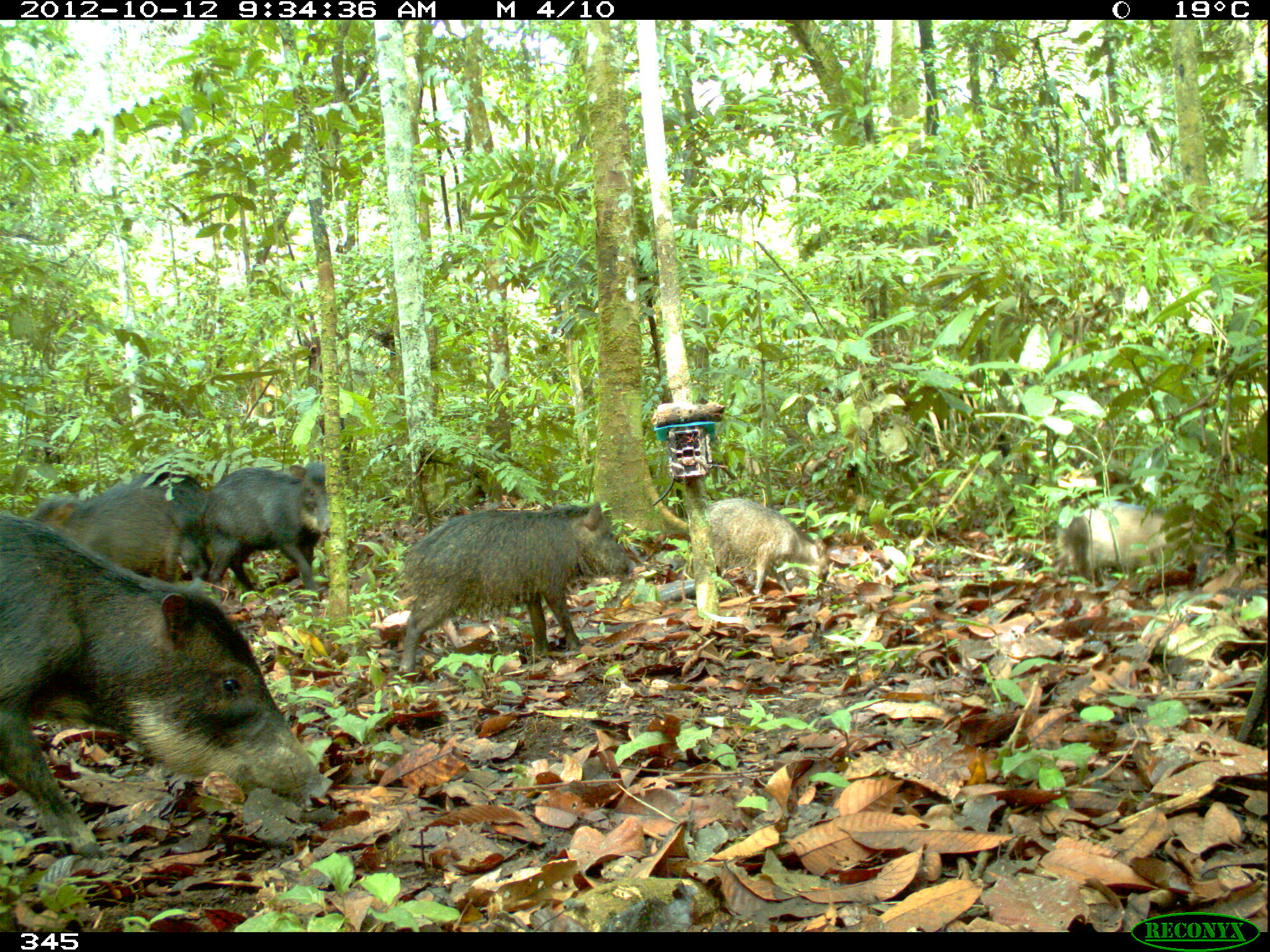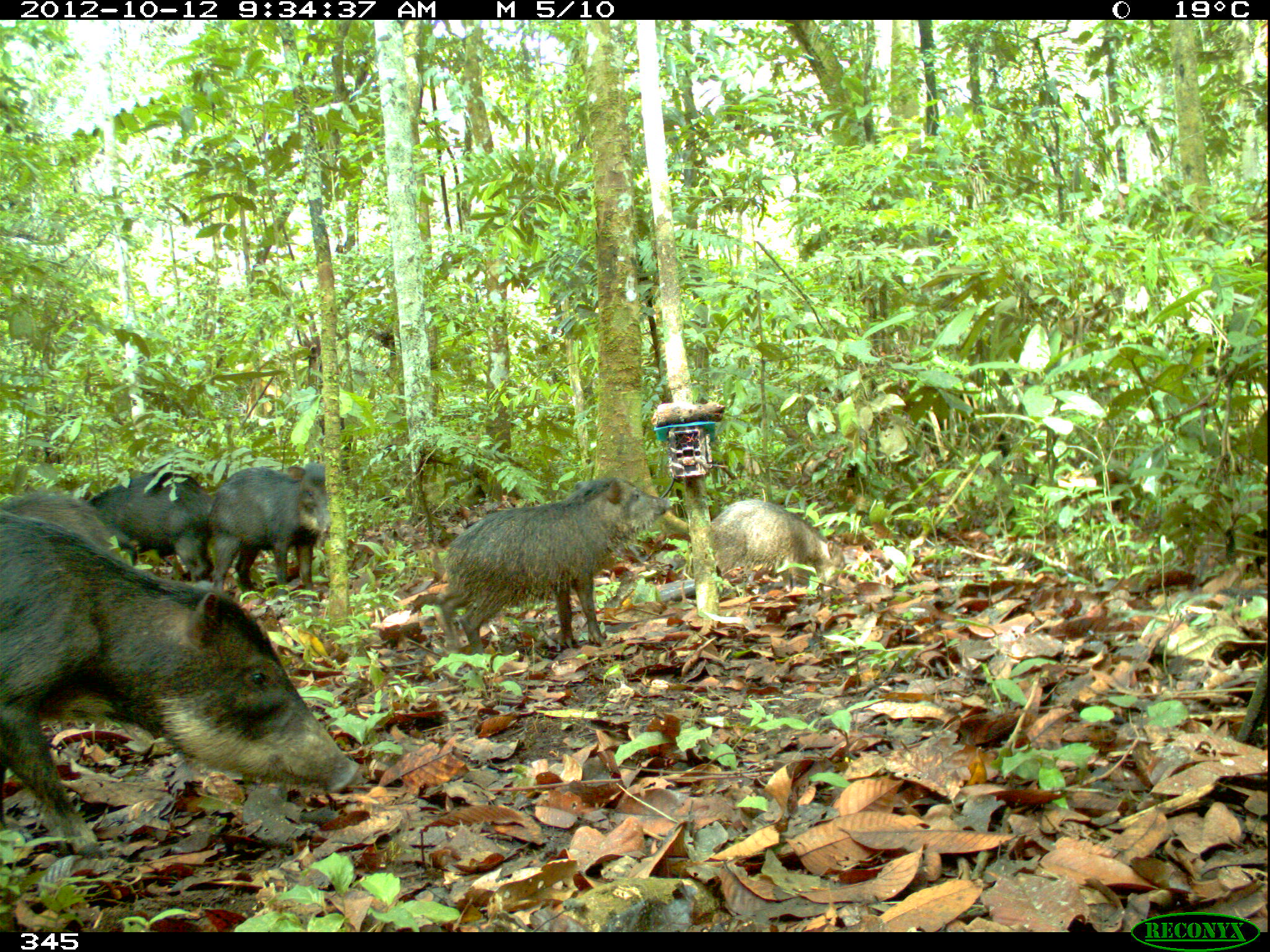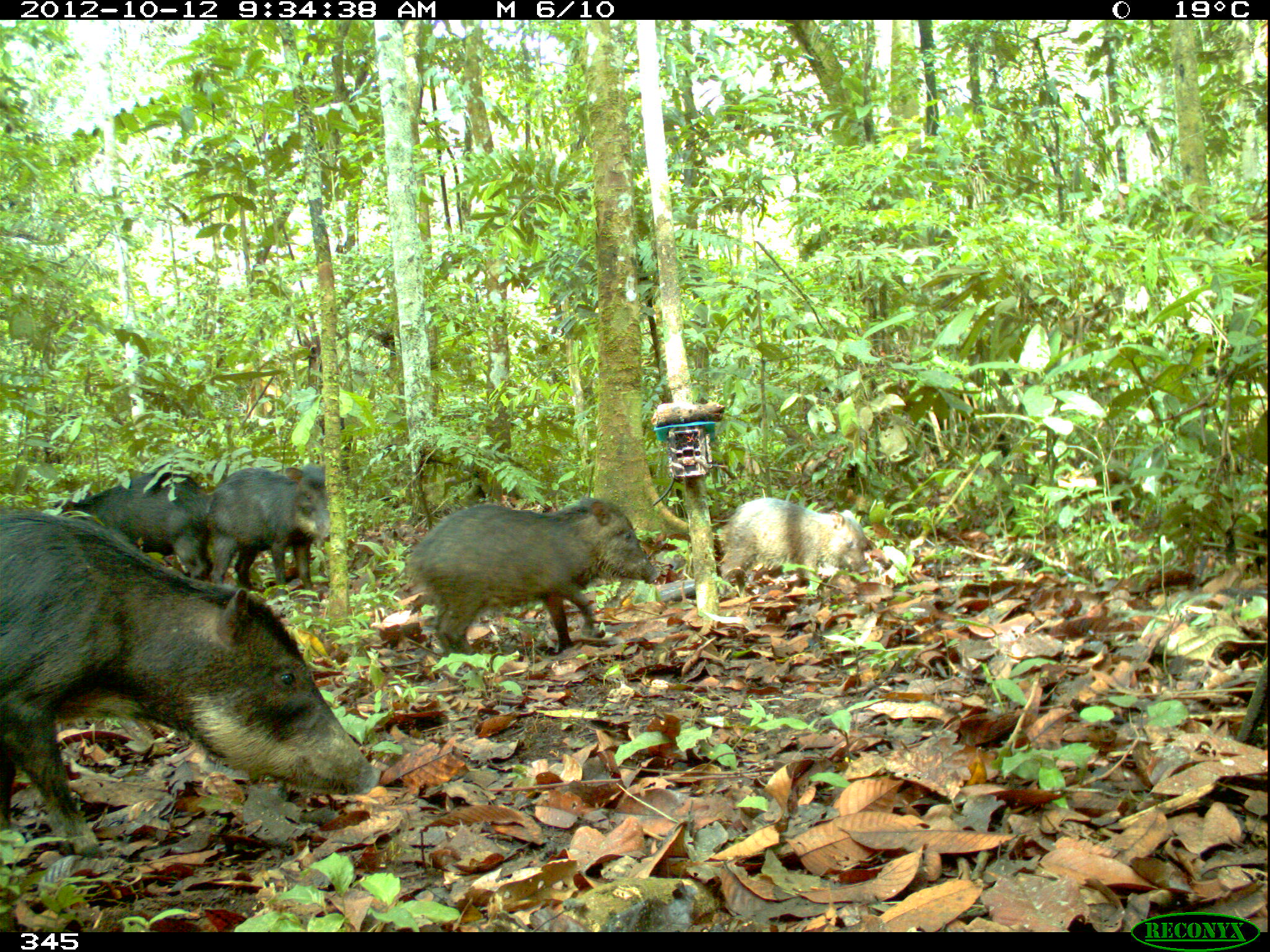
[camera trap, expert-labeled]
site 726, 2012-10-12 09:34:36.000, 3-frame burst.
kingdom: Animalia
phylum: Chordata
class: Mammalia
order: Artiodactyla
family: Tayassuidae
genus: Tayassu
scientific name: Tayassu pecari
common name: white-lipped peccary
Tayassu pecari (white-lipped peccary).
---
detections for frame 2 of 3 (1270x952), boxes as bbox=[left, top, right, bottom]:
tayassu pecari: bbox=[0, 511, 360, 866]; bbox=[435, 474, 672, 656]; bbox=[205, 460, 330, 603]; bbox=[83, 467, 215, 582]; bbox=[710, 500, 845, 596]; bbox=[6, 484, 120, 562]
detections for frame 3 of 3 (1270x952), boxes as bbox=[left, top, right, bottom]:
tayassu pecari: bbox=[0, 503, 383, 861]; bbox=[399, 496, 660, 656]; bbox=[54, 460, 205, 579]; bbox=[209, 463, 328, 596]; bbox=[718, 498, 870, 589]